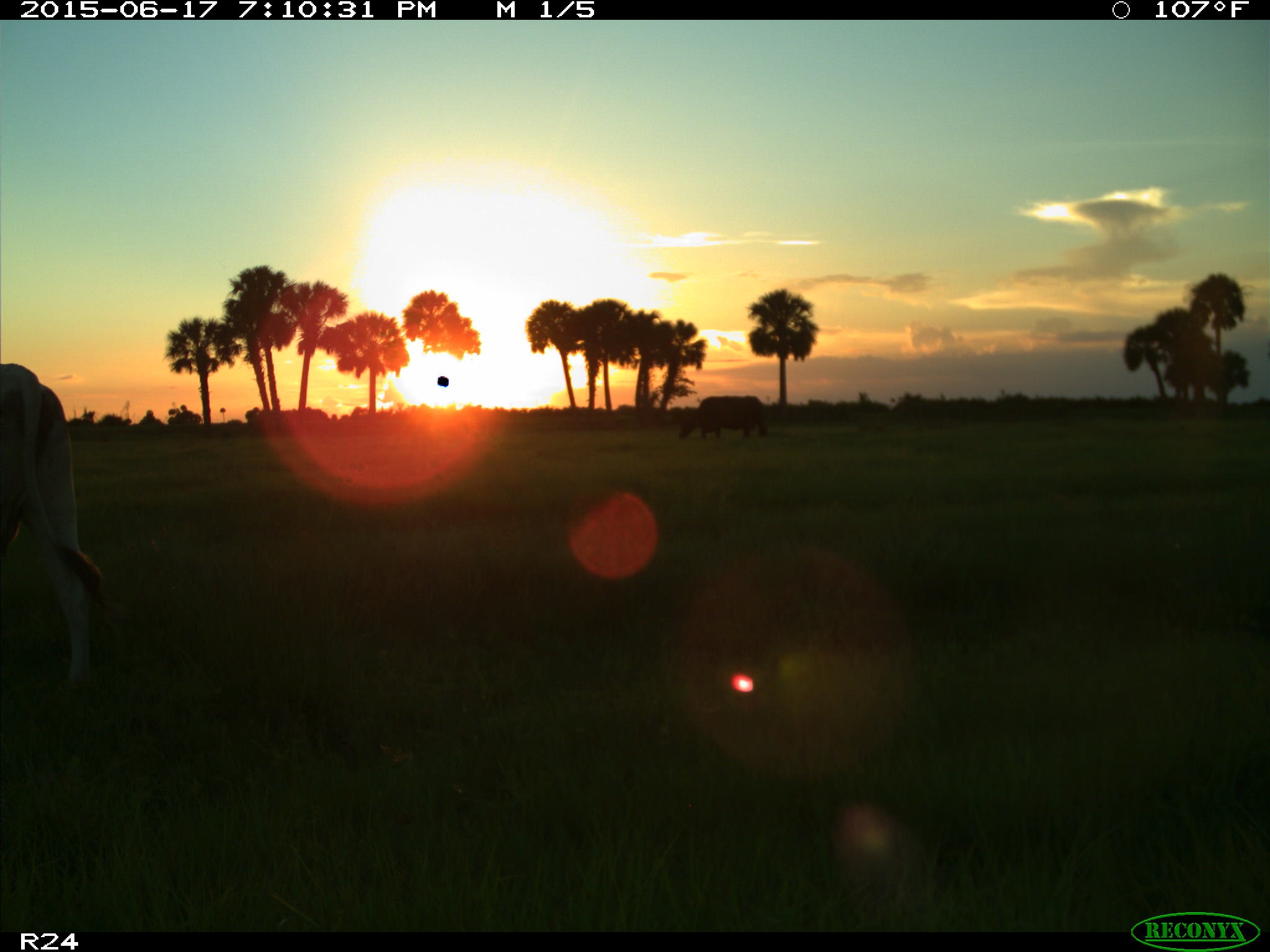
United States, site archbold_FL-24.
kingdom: Animalia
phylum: Chordata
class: Mammalia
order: Artiodactyla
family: Bovidae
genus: Bos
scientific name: Bos taurus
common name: domestic cow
Bos taurus (domestic cow).